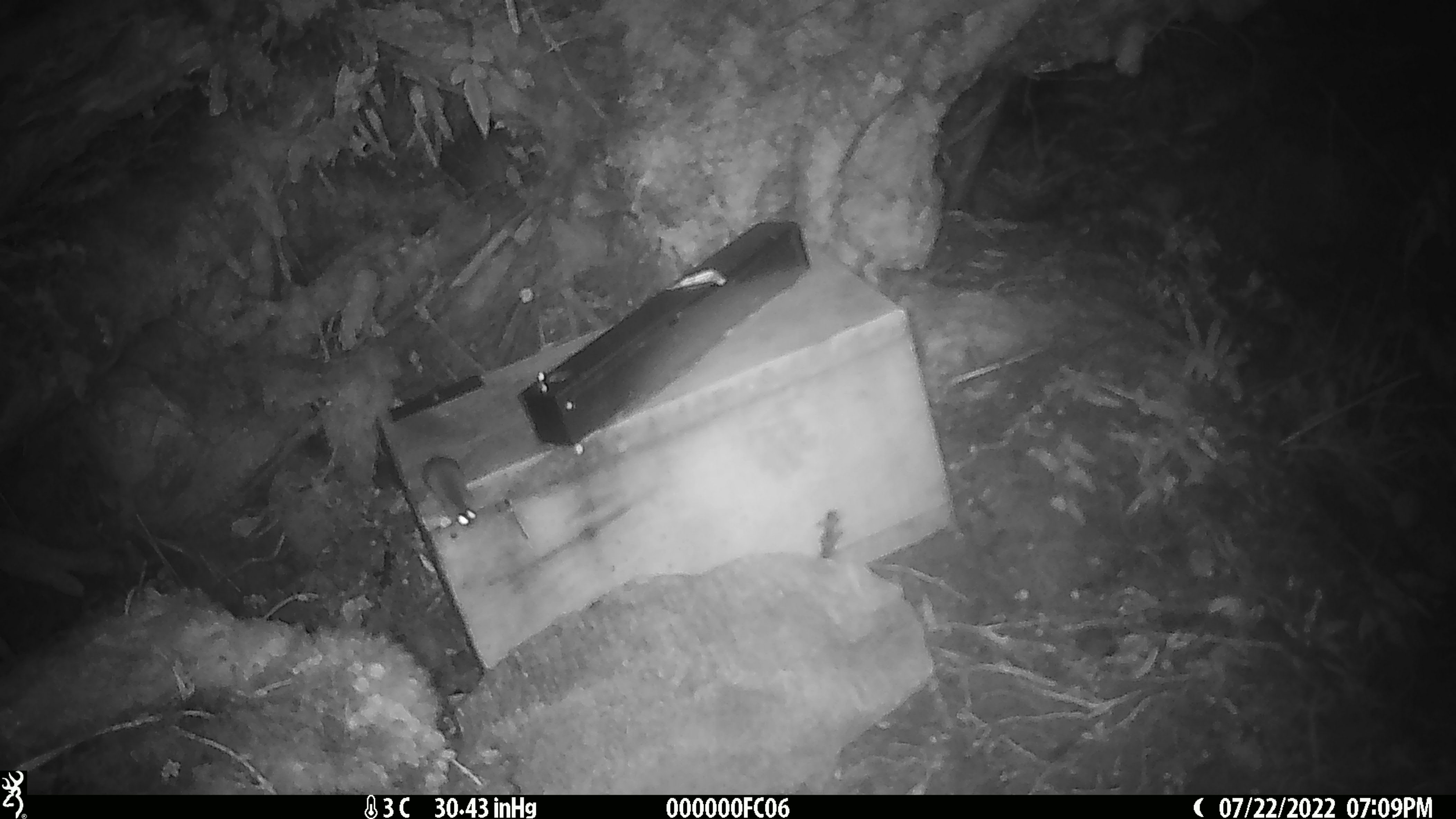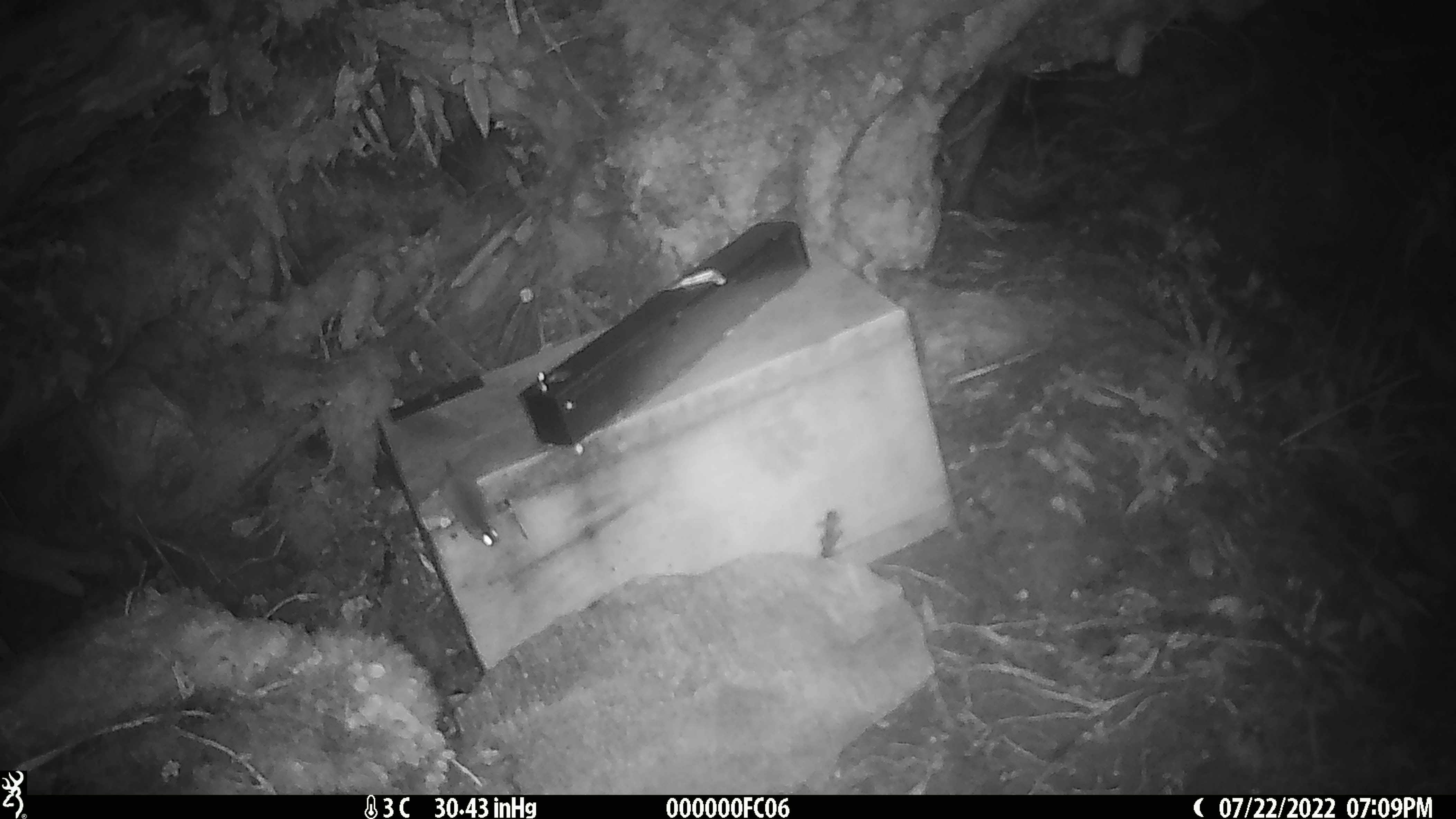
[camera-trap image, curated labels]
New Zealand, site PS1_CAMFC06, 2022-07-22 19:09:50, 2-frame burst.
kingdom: Animalia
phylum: Chordata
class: Mammalia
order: Rodentia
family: Muridae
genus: Mus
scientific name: Mus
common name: mouse